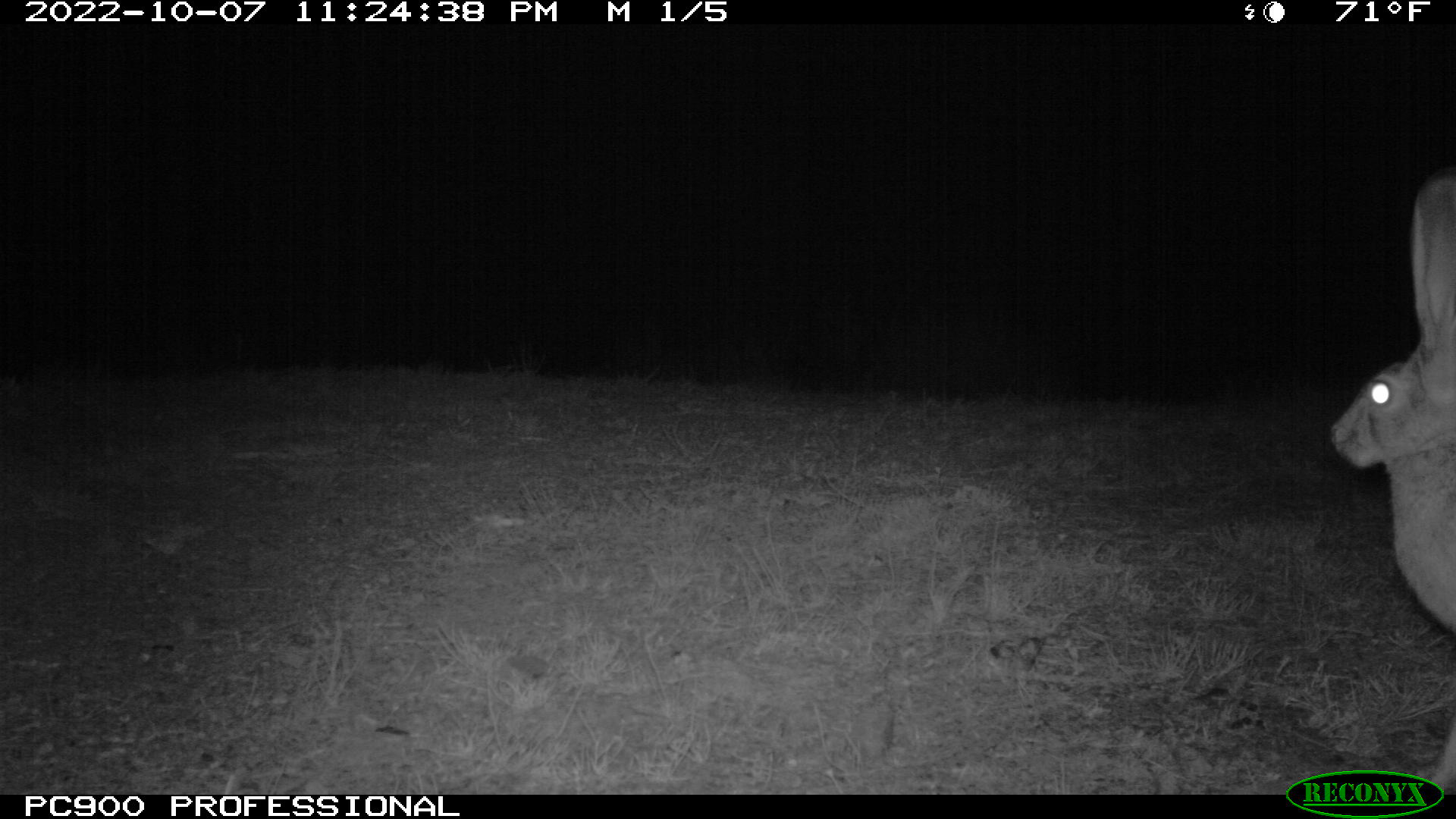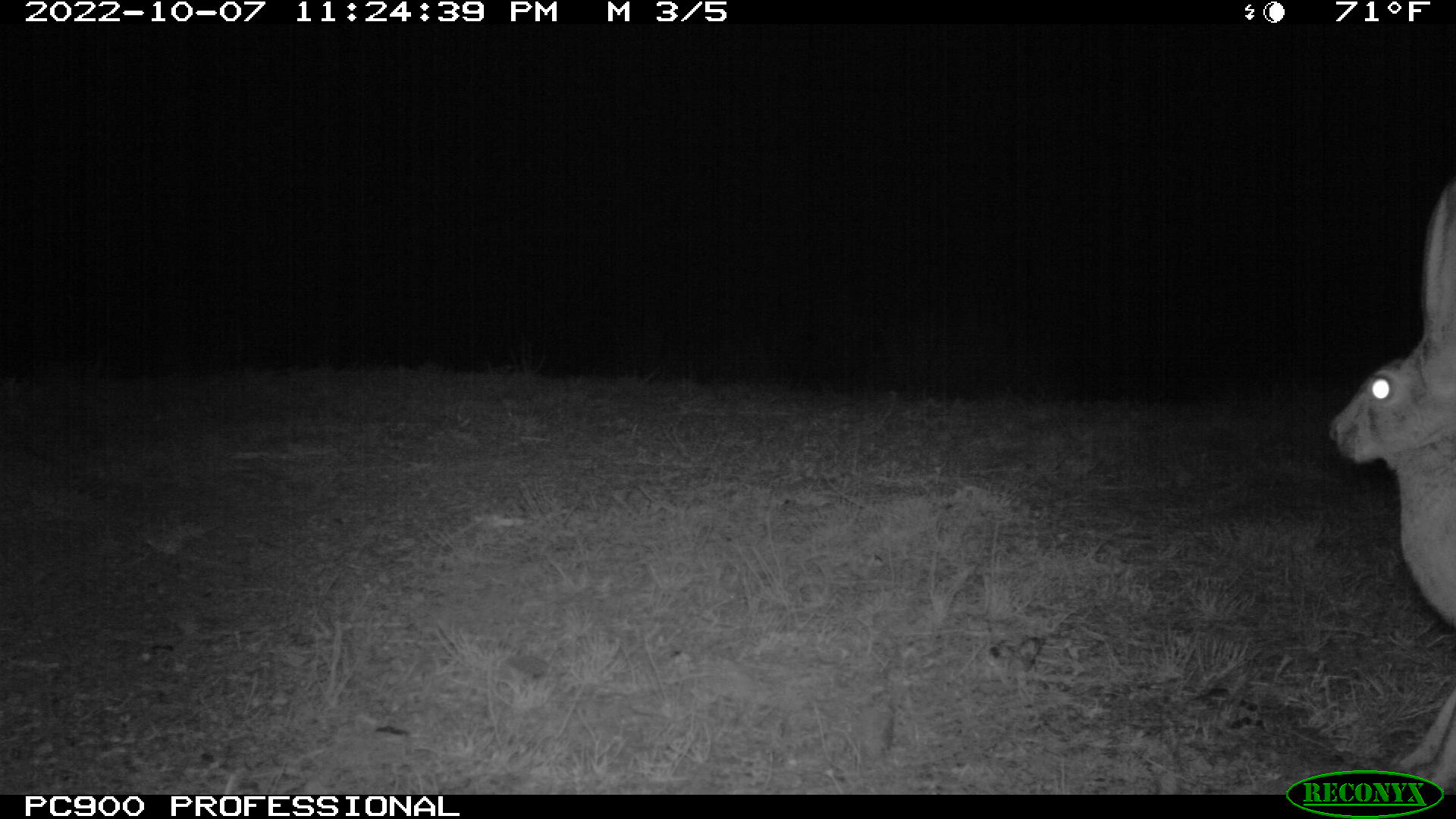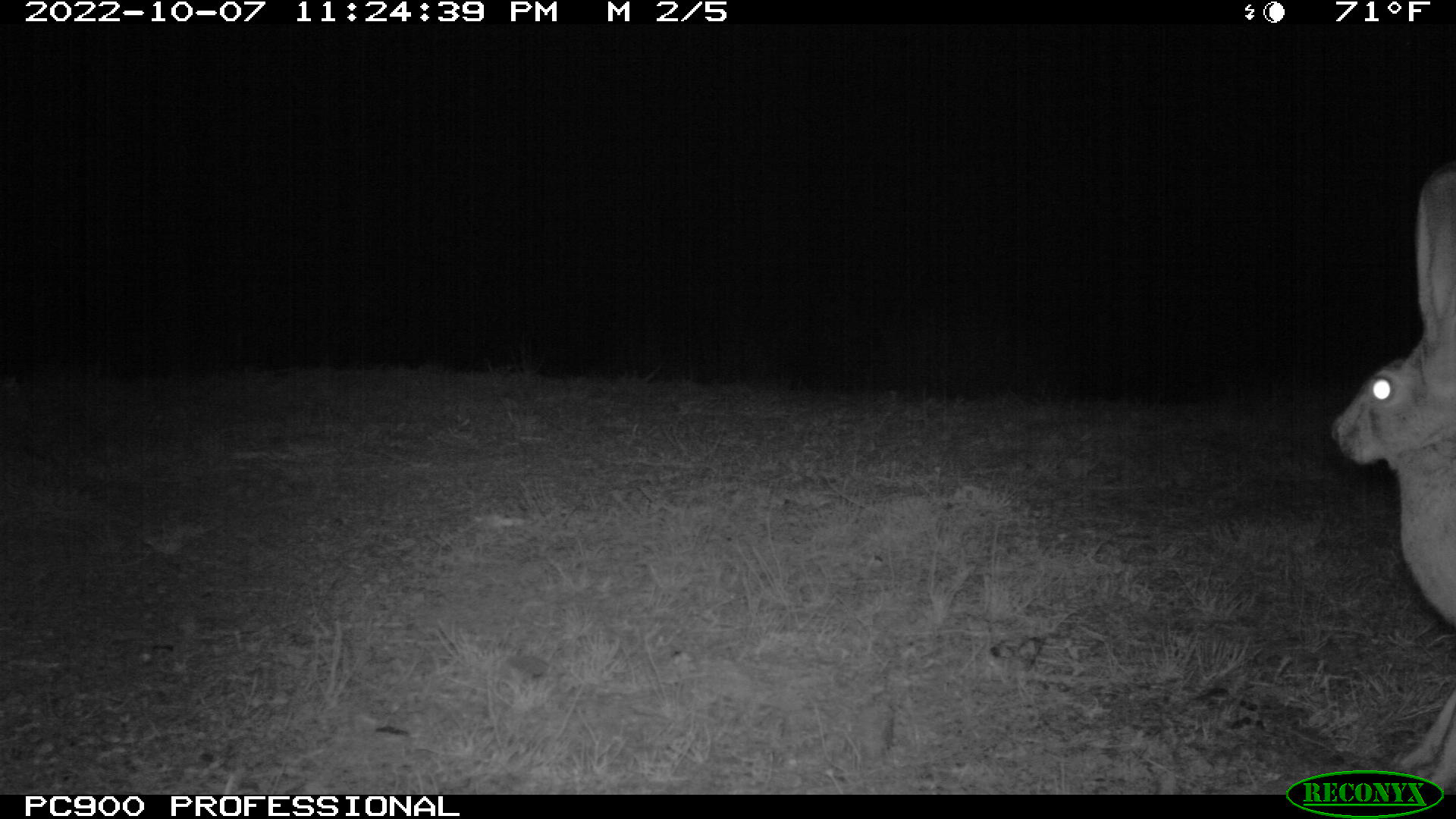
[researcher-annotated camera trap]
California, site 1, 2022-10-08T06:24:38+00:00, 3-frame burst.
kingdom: Animalia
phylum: Chordata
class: Mammalia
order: Lagomorpha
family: Leporidae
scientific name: Leporidae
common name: rabbit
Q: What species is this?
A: Rabbit (Leporidae).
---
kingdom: Animalia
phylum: Chordata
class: Mammalia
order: Lagomorpha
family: Leporidae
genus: Lepus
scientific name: Lepus californicus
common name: black-tailed jackrabbit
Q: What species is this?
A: Black-tailed jackrabbit (Lepus californicus).